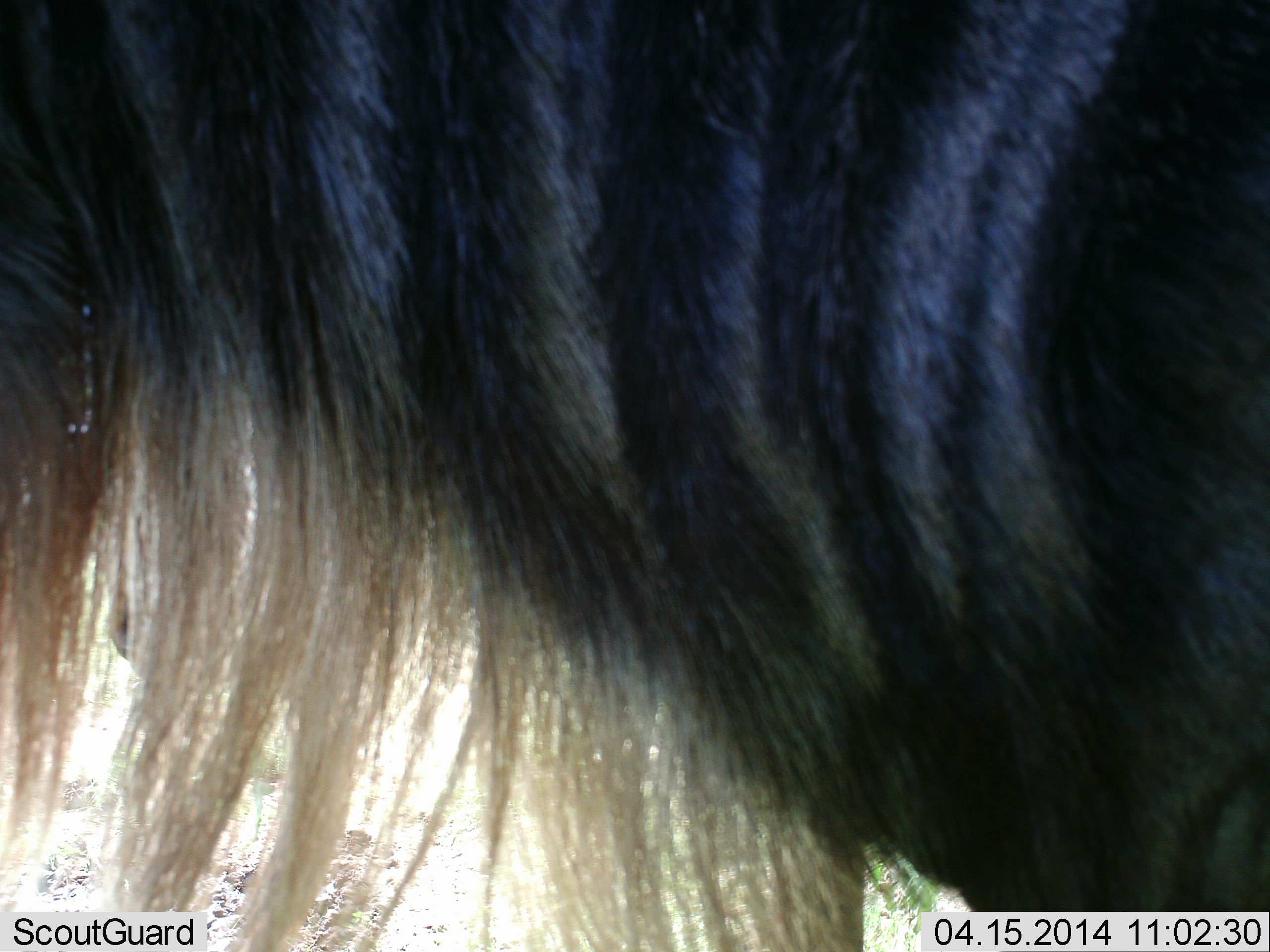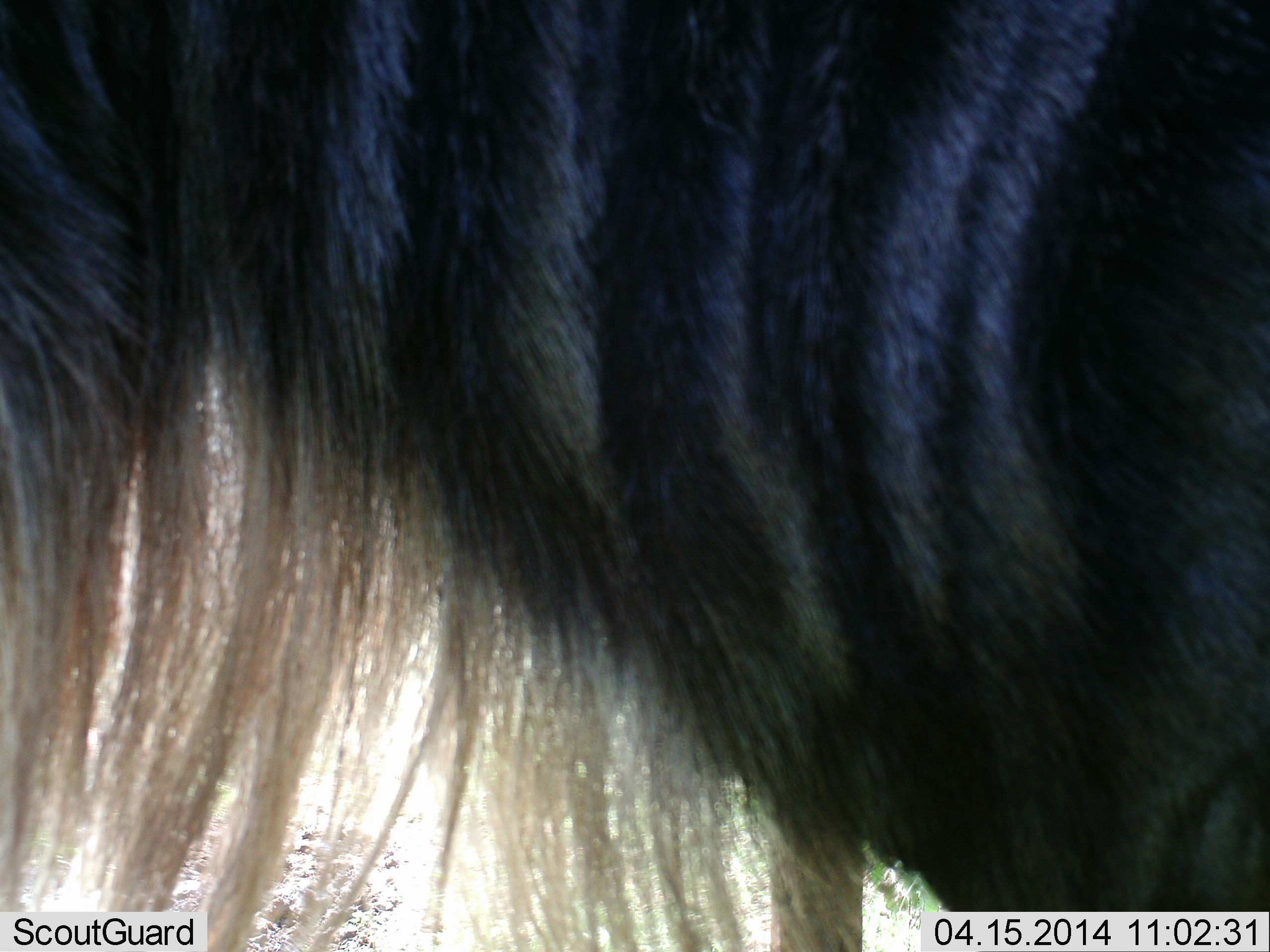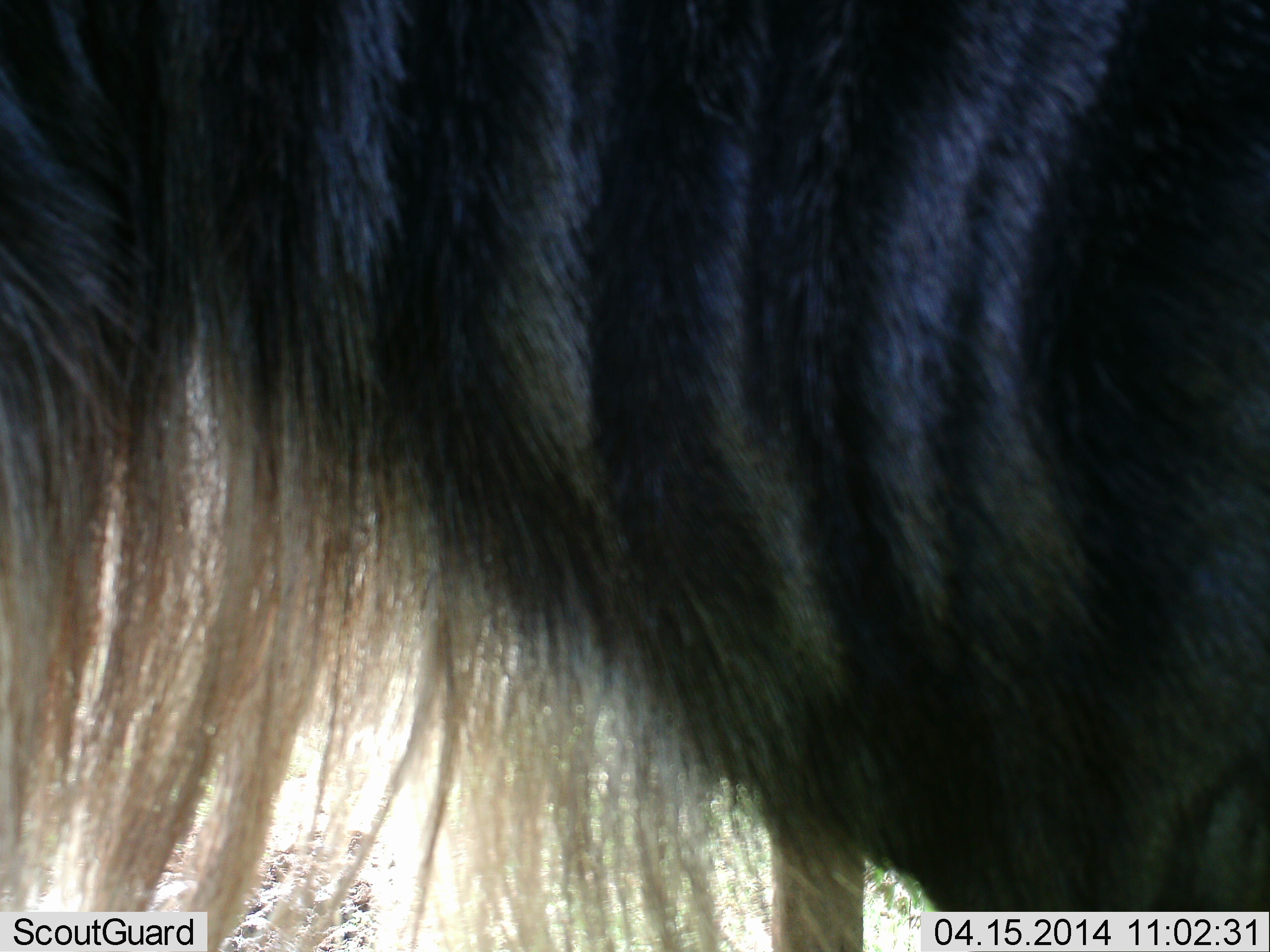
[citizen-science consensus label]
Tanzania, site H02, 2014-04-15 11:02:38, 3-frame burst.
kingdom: Animalia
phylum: Chordata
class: Mammalia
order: Artiodactyla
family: Bovidae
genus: Connochaetes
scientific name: Connochaetes taurinus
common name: blue wildebeest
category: wildebeest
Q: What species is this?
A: Wildebeest (blue wildebeest) (Connochaetes taurinus).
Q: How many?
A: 1.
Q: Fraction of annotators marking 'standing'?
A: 100%.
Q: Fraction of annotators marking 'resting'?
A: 0%.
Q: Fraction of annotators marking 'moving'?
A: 0%.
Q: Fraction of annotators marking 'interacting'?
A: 0%.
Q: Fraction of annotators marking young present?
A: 0%.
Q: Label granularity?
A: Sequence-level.